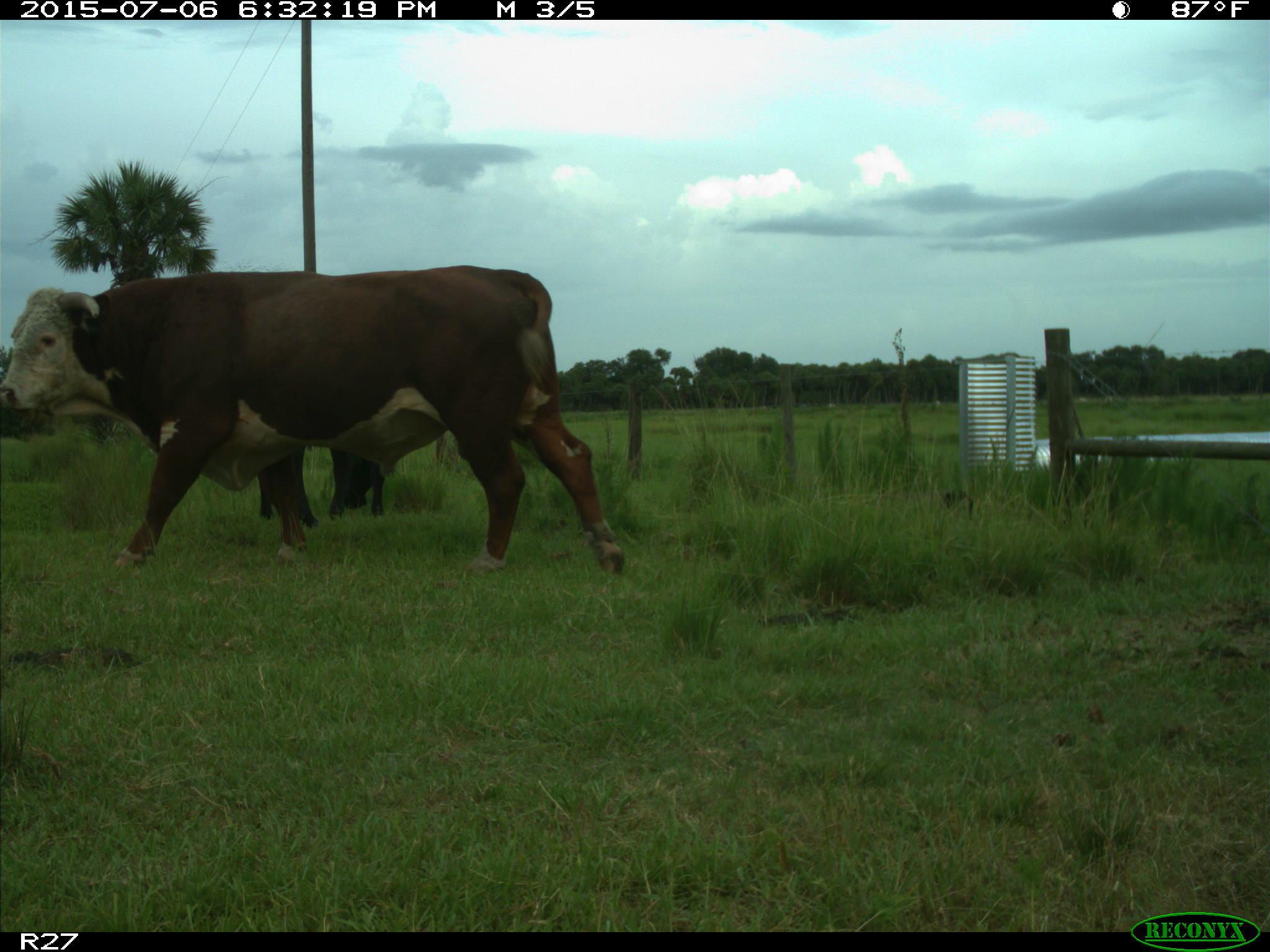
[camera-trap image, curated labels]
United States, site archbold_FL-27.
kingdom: Animalia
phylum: Chordata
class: Mammalia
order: Artiodactyla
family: Bovidae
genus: Bos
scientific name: Bos taurus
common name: domestic cow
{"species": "Bos taurus (domestic cow)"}